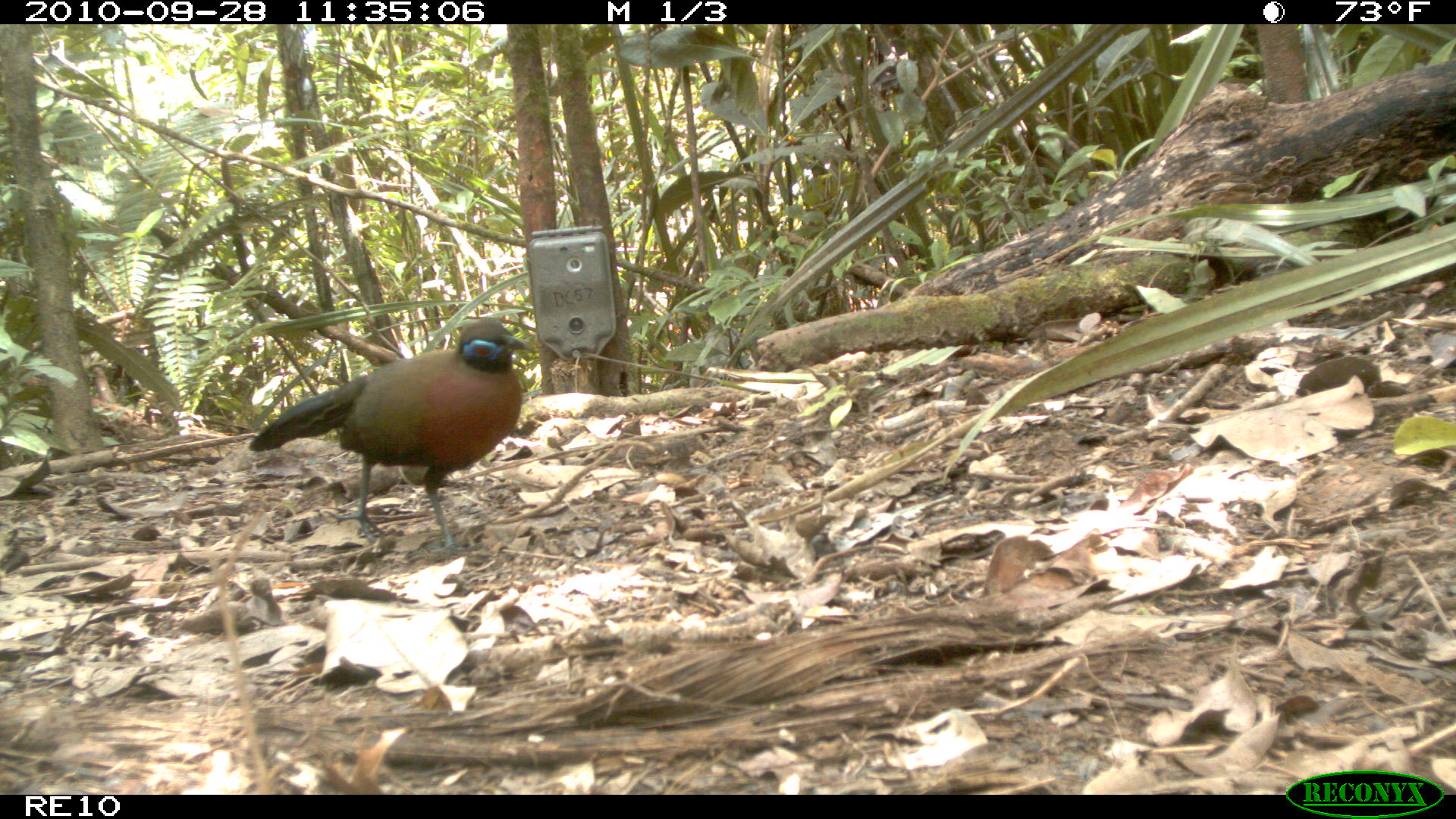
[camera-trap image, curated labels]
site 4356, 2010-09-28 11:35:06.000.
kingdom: Animalia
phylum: Chordata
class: Aves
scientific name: Aves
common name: bird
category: unknown bird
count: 1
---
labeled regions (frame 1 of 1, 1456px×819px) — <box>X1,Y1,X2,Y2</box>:
unknown bird: <box>247,312,537,563</box>